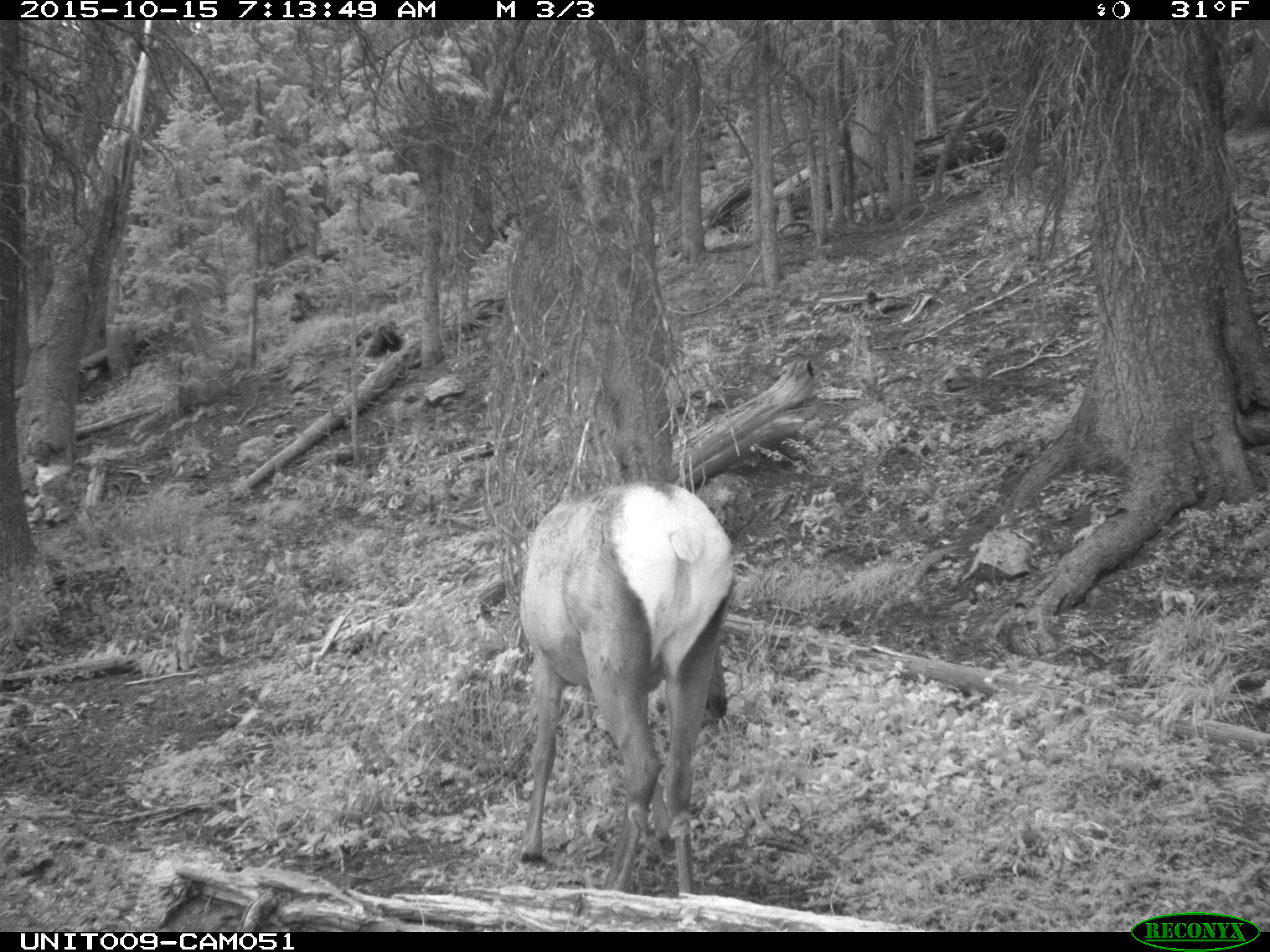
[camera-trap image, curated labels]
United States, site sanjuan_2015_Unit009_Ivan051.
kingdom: Animalia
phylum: Chordata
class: Mammalia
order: Artiodactyla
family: Cervidae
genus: Cervus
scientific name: Cervus elaphus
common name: red deer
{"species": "Cervus elaphus (red deer)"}